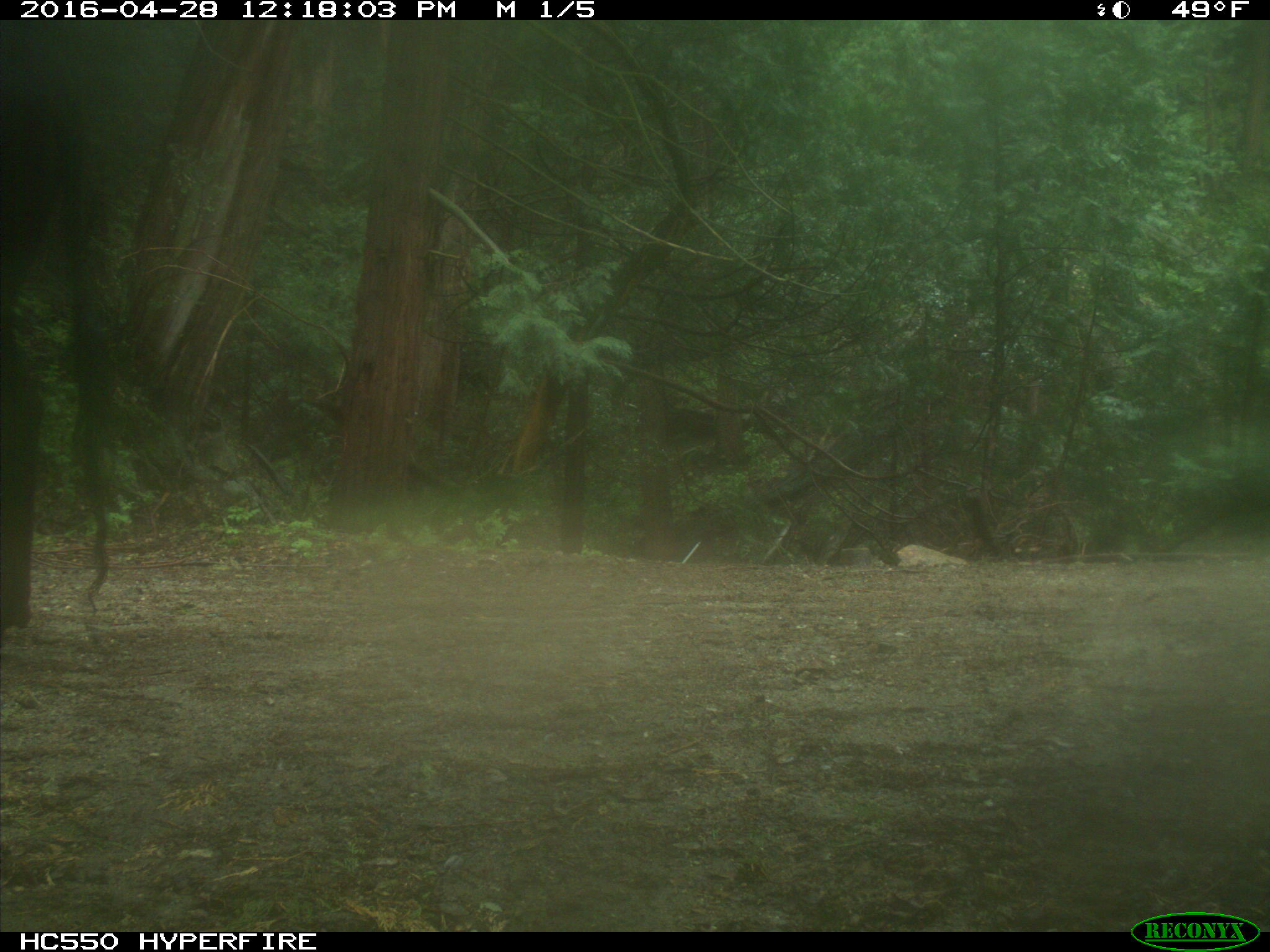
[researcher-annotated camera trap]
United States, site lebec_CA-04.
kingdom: Animalia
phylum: Chordata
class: Mammalia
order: Artiodactyla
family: Bovidae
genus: Bos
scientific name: Bos taurus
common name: domestic cow